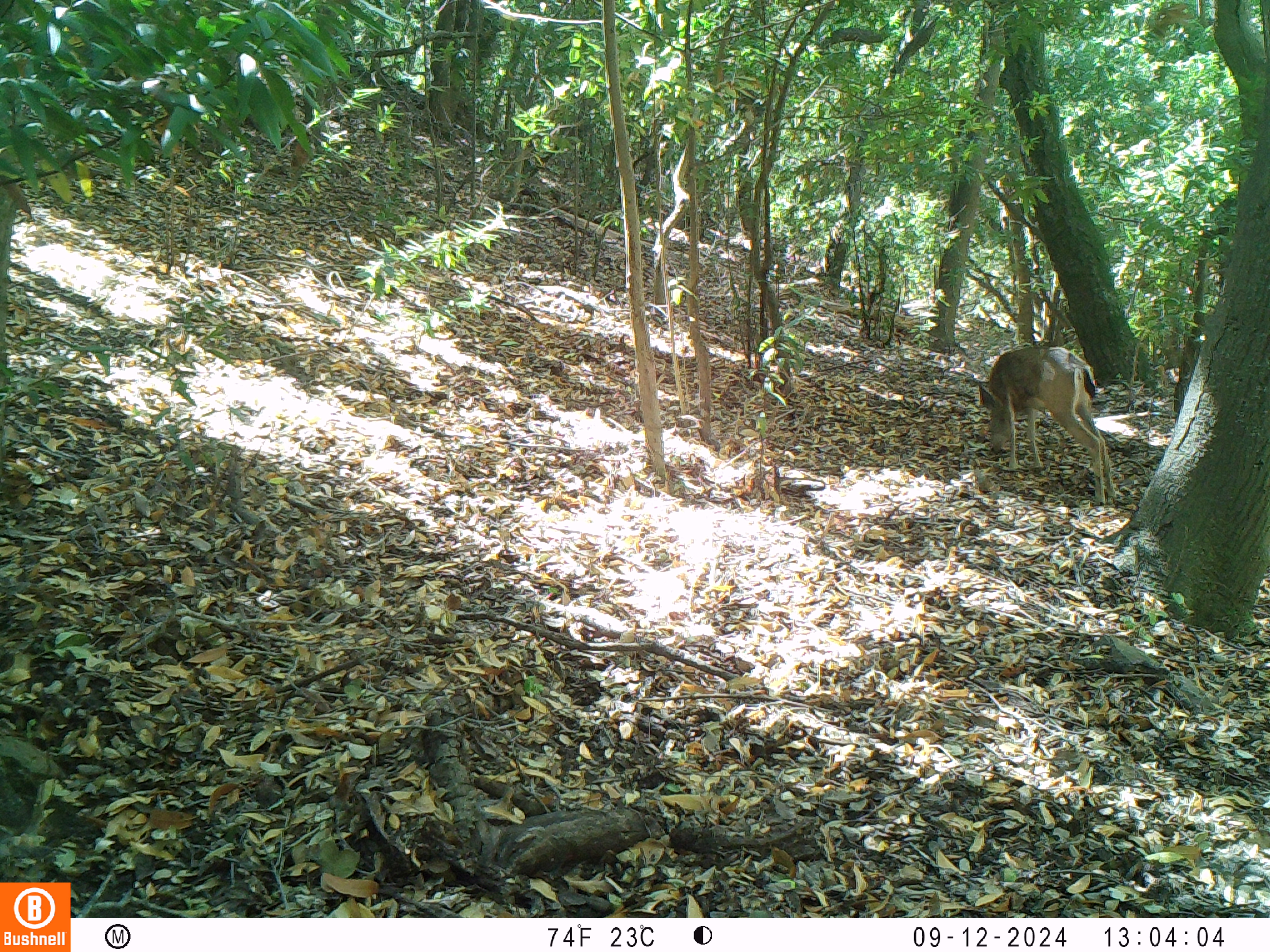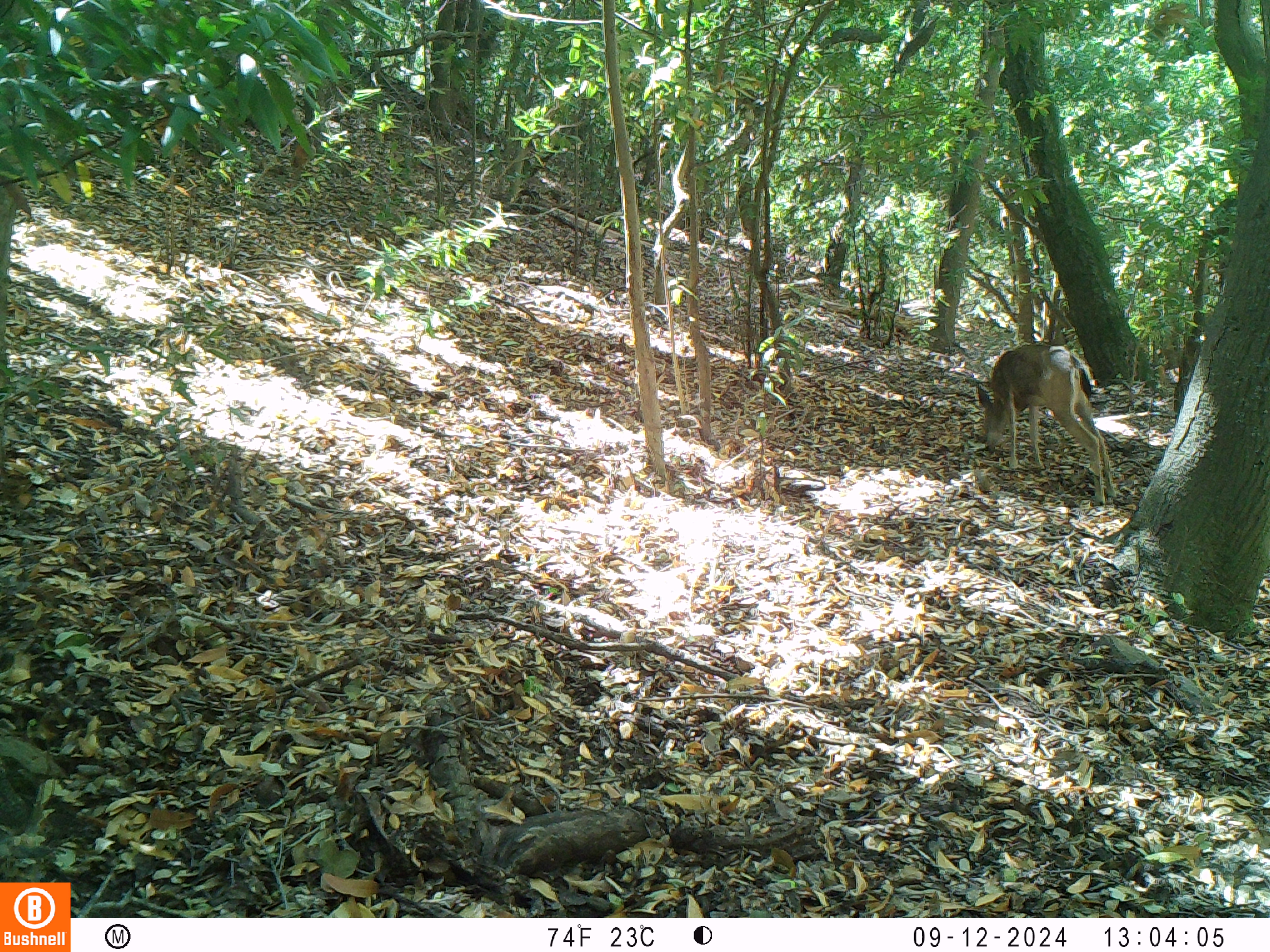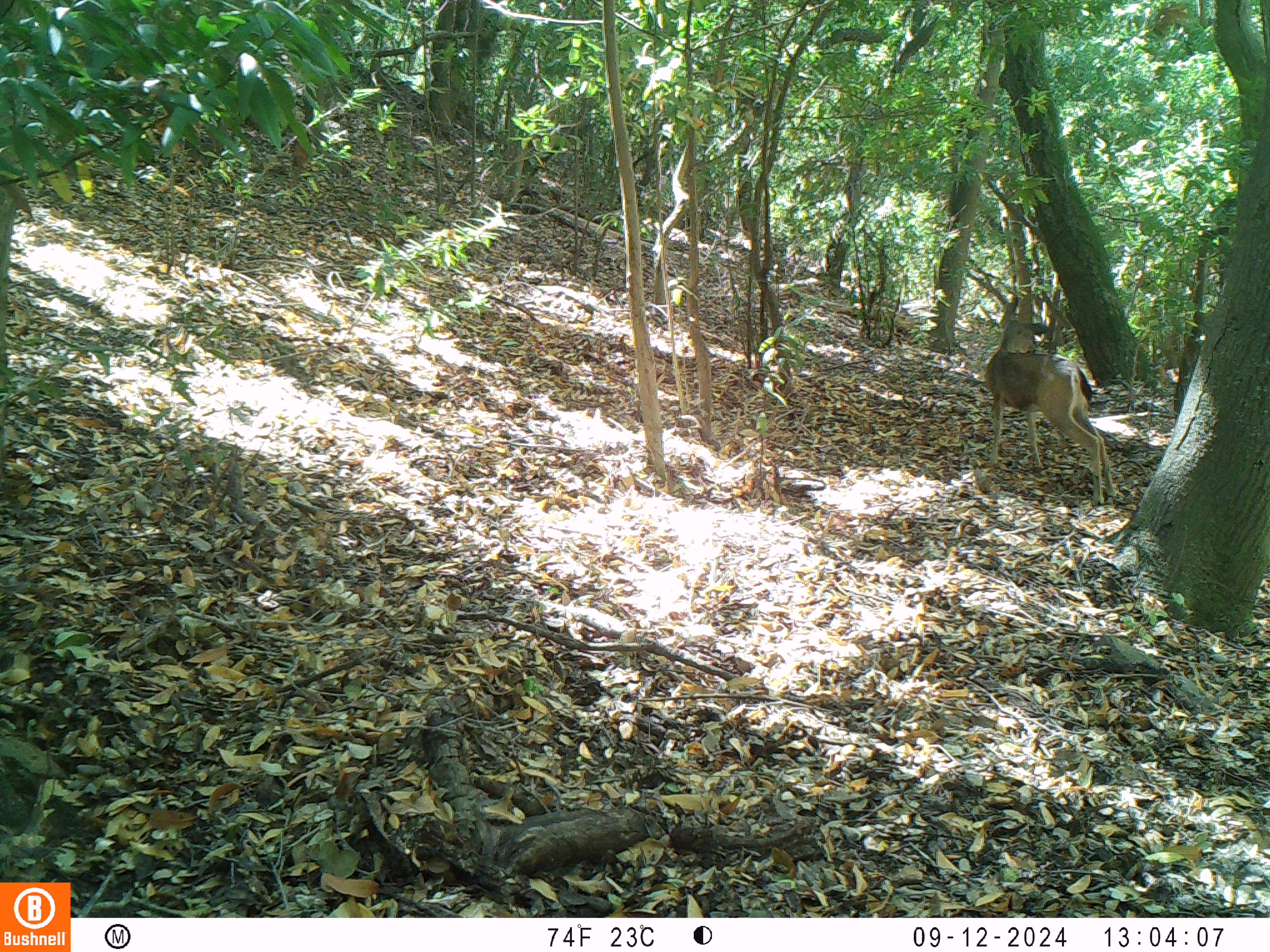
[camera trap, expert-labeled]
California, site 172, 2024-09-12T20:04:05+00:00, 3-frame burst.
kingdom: Animalia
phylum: Chordata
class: Mammalia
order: Artiodactyla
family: Cervidae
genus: Odocoileus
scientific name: Odocoileus hemionus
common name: mule deer